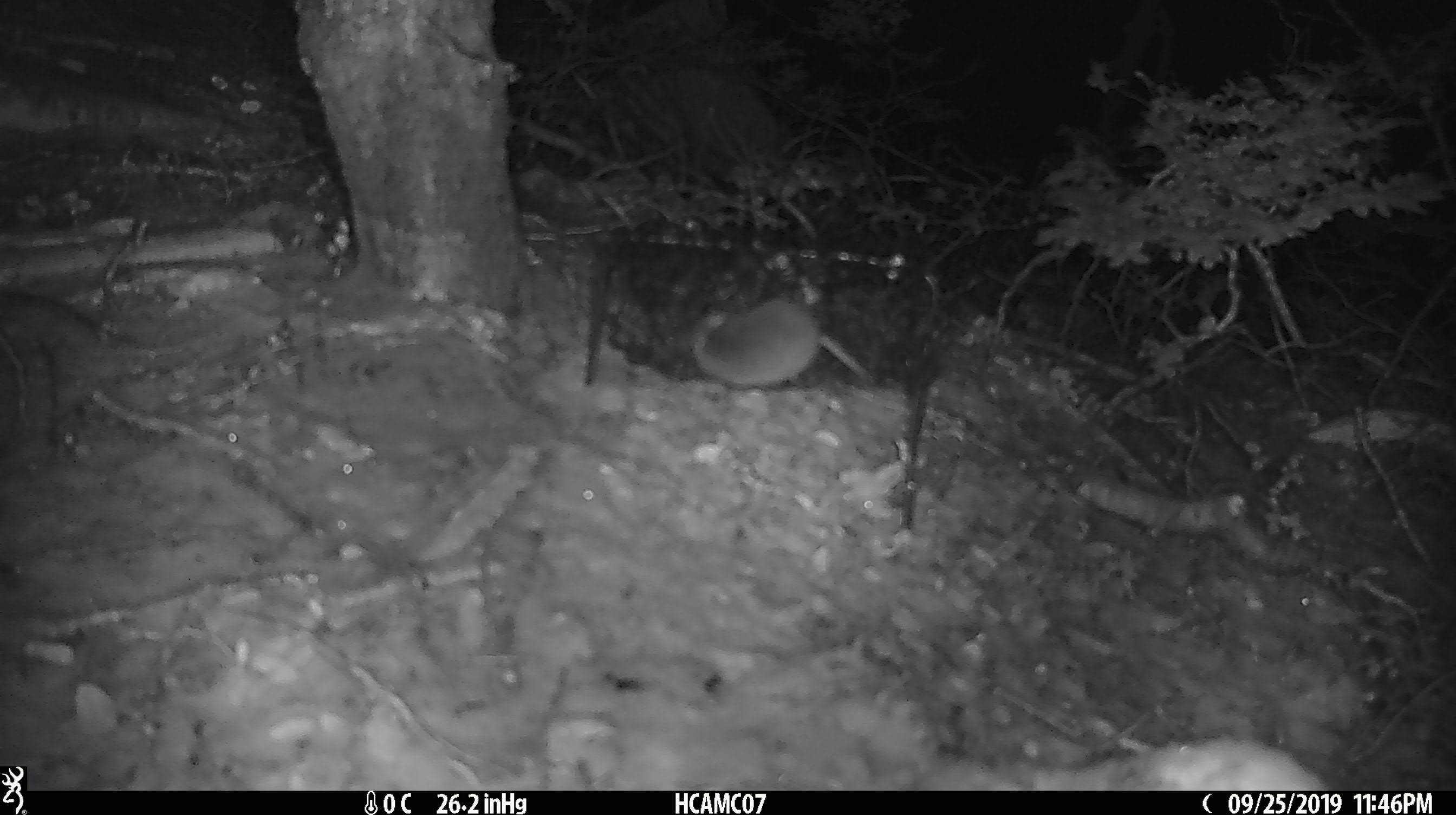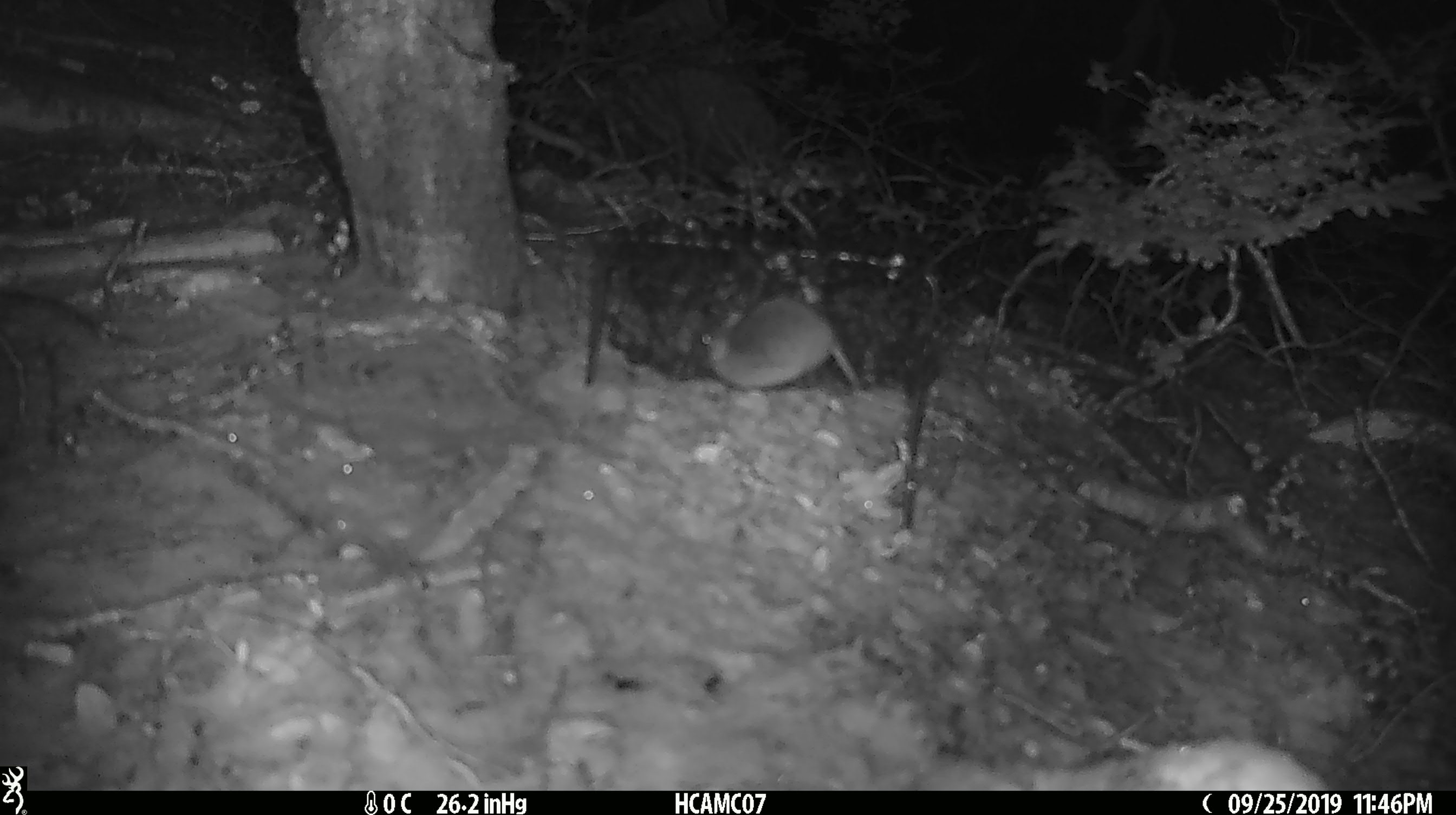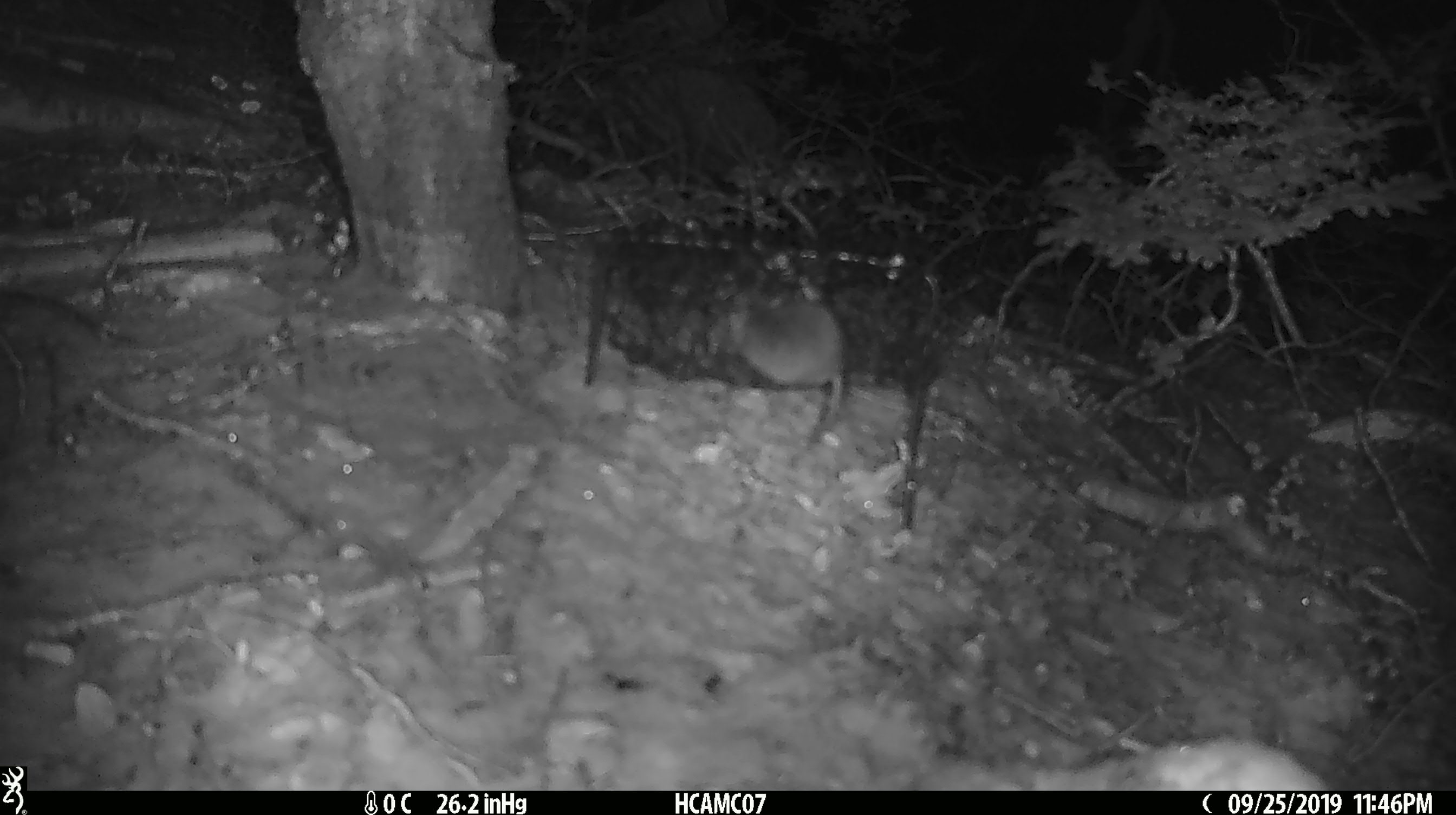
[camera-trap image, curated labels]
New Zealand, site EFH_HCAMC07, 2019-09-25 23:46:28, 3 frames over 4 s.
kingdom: Animalia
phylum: Chordata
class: Mammalia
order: Rodentia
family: Muridae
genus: Mus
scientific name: Mus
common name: mouse